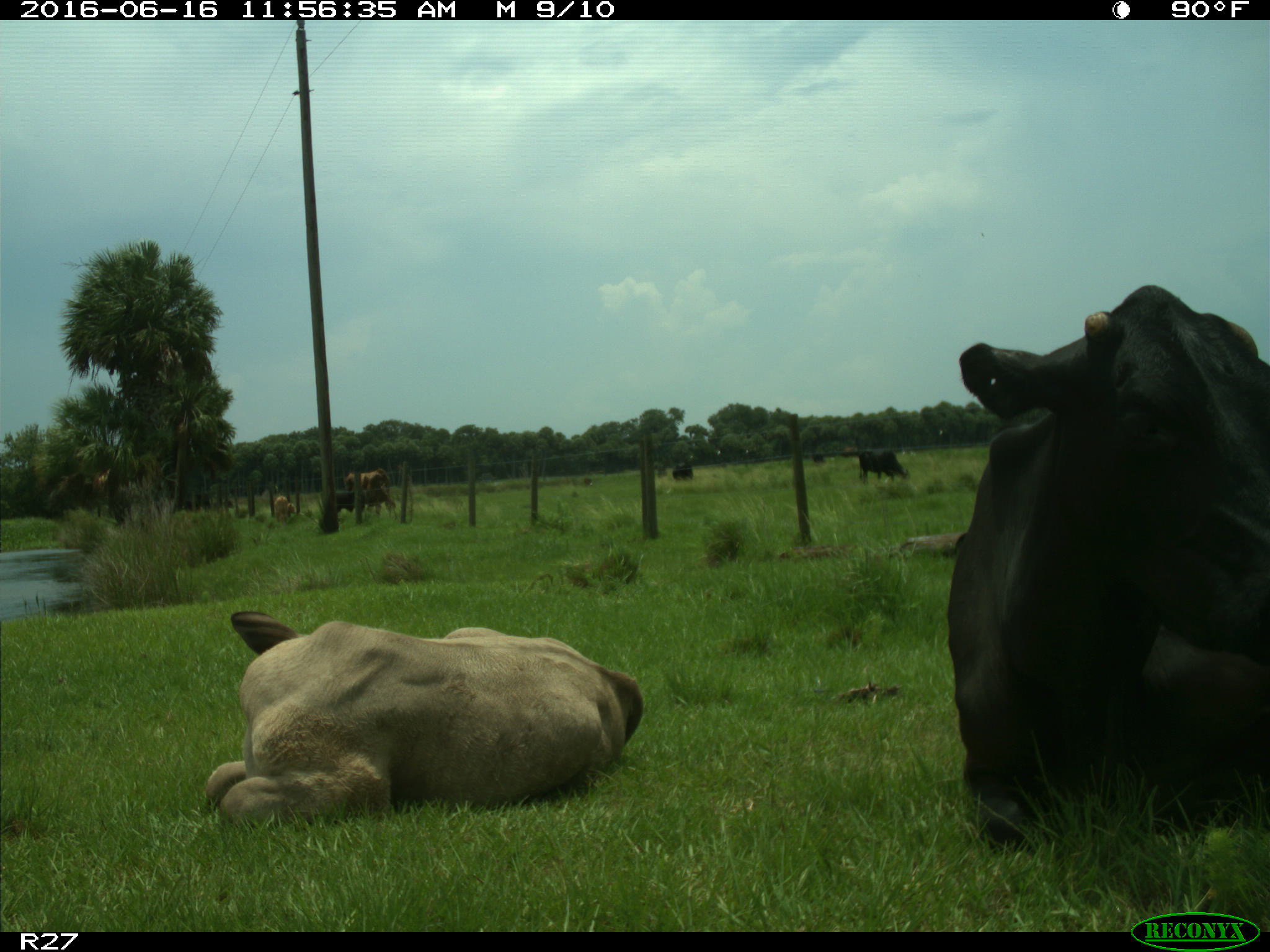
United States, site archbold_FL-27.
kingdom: Animalia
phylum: Chordata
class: Mammalia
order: Artiodactyla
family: Bovidae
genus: Bos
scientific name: Bos taurus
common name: domestic cow